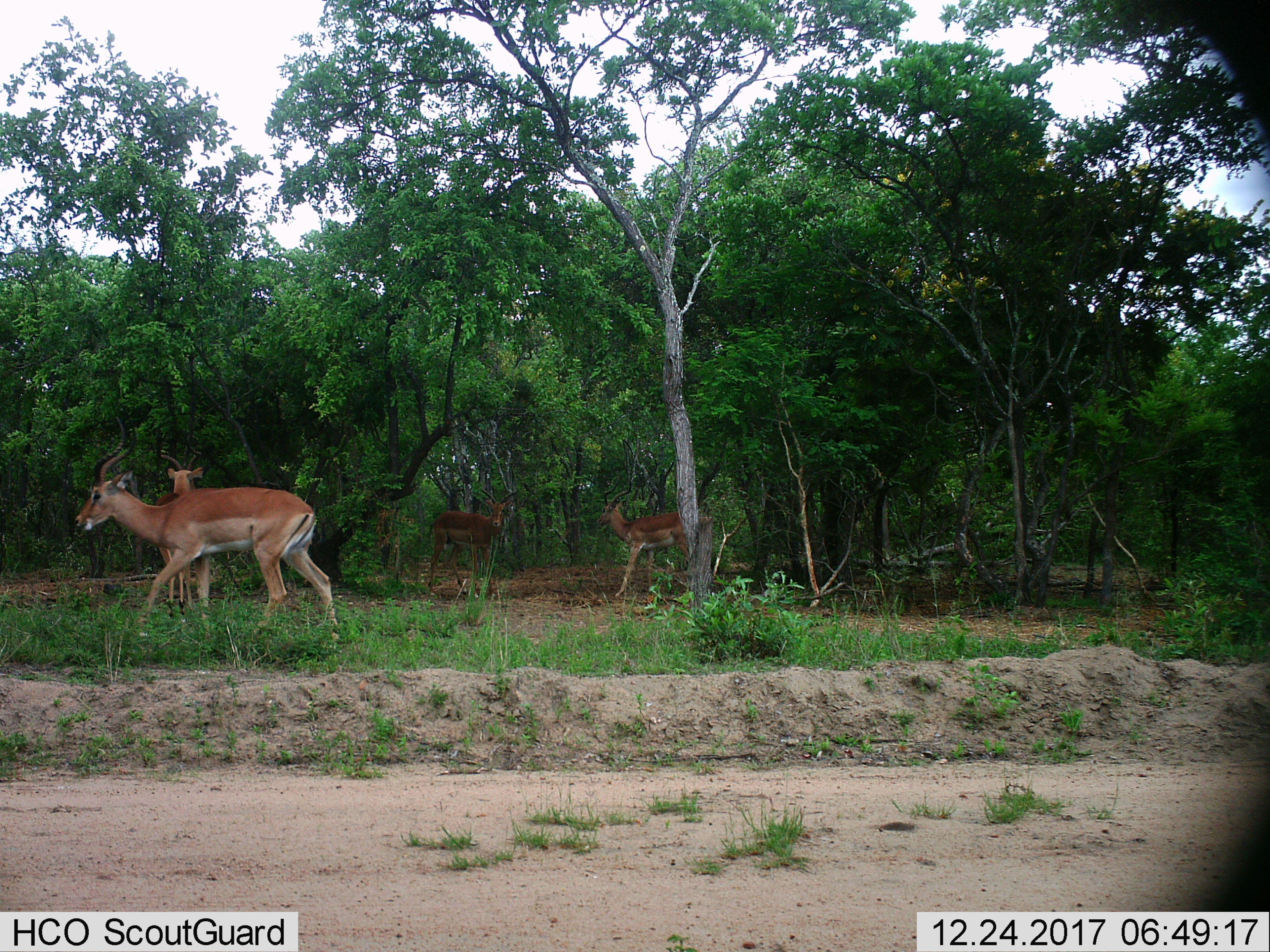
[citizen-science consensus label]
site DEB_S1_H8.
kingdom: Animalia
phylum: Chordata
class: Mammalia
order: Artiodactyla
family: Bovidae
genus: Aepyceros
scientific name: Aepyceros melampus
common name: impala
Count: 4.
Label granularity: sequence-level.